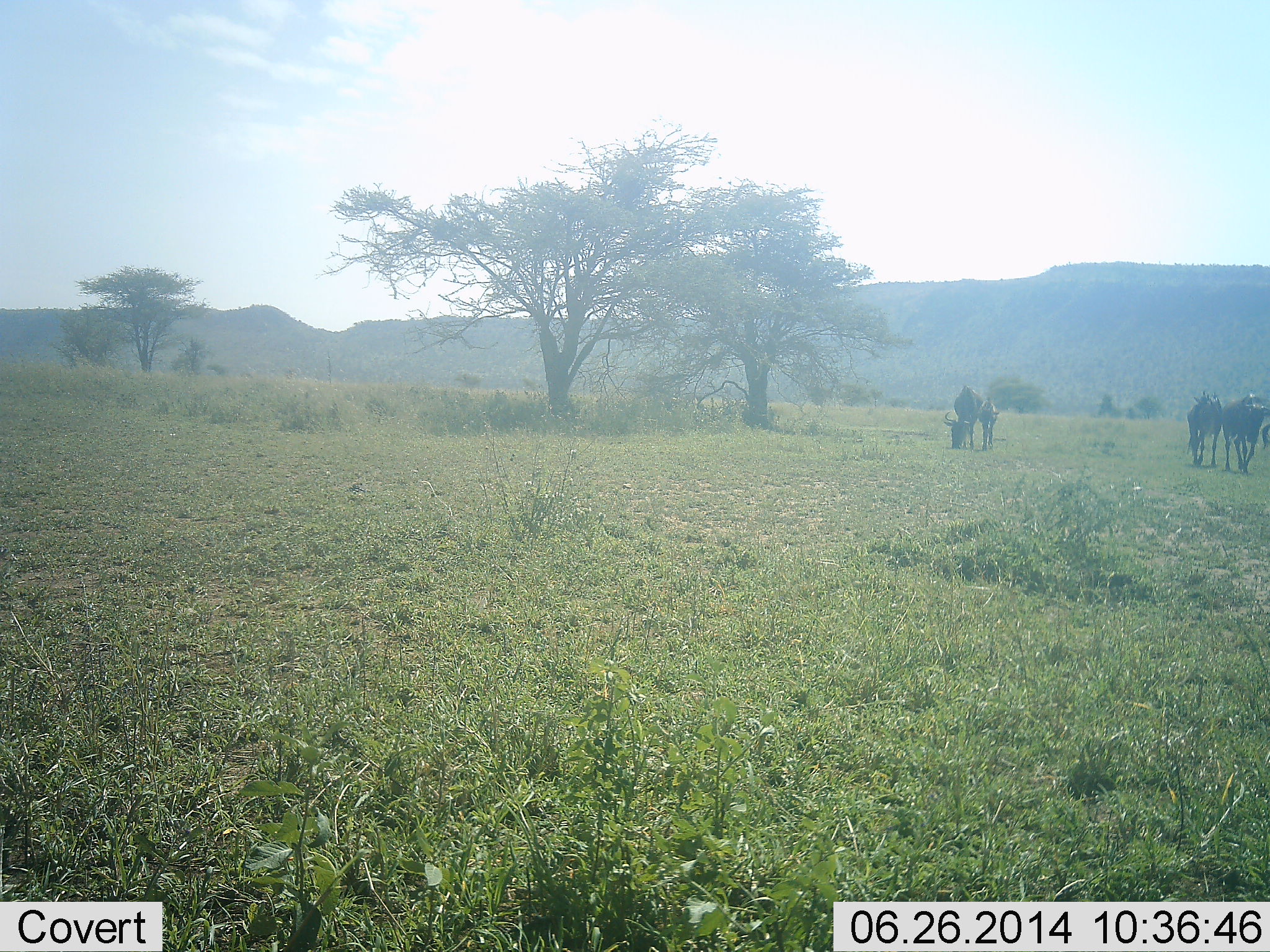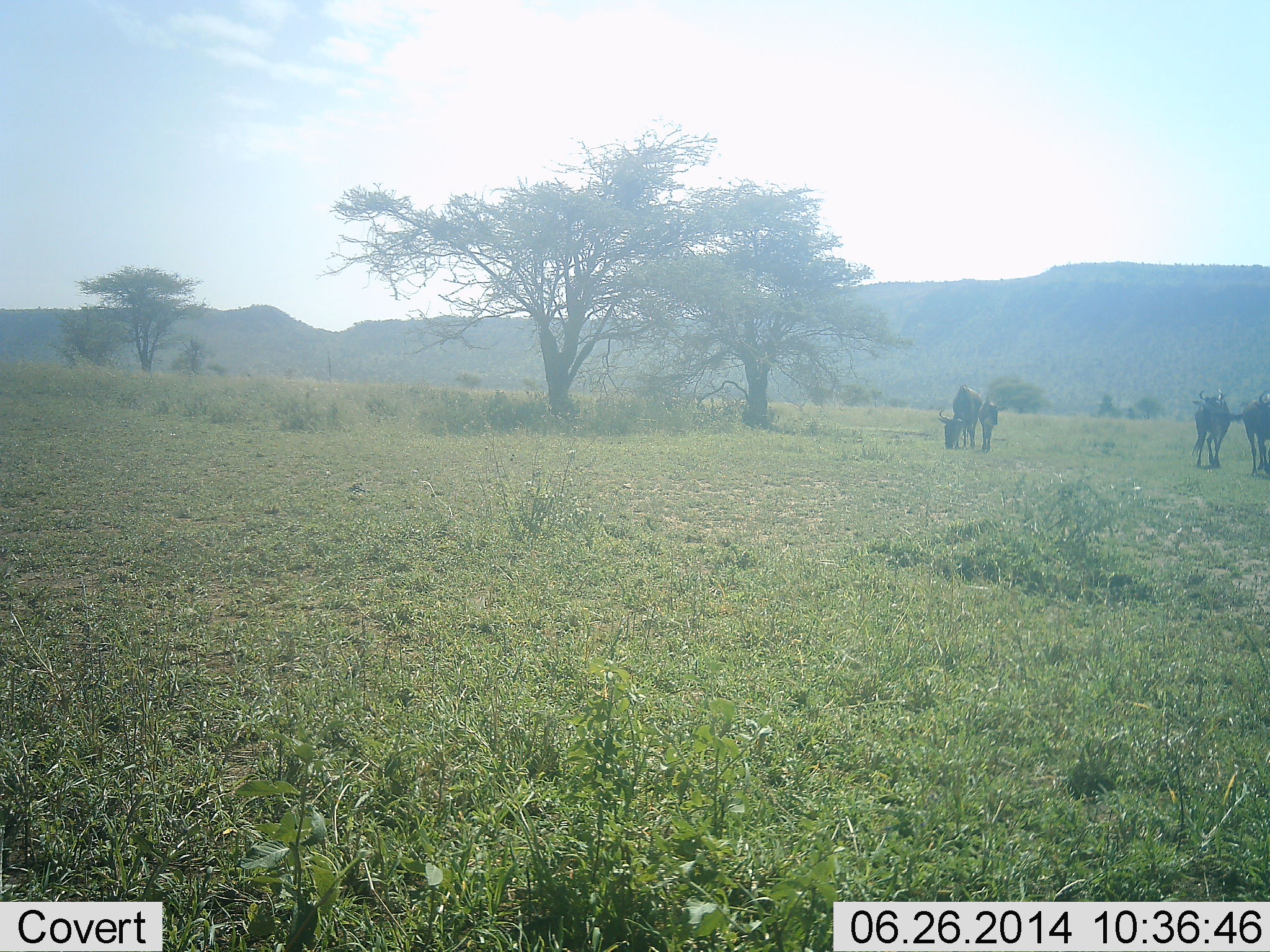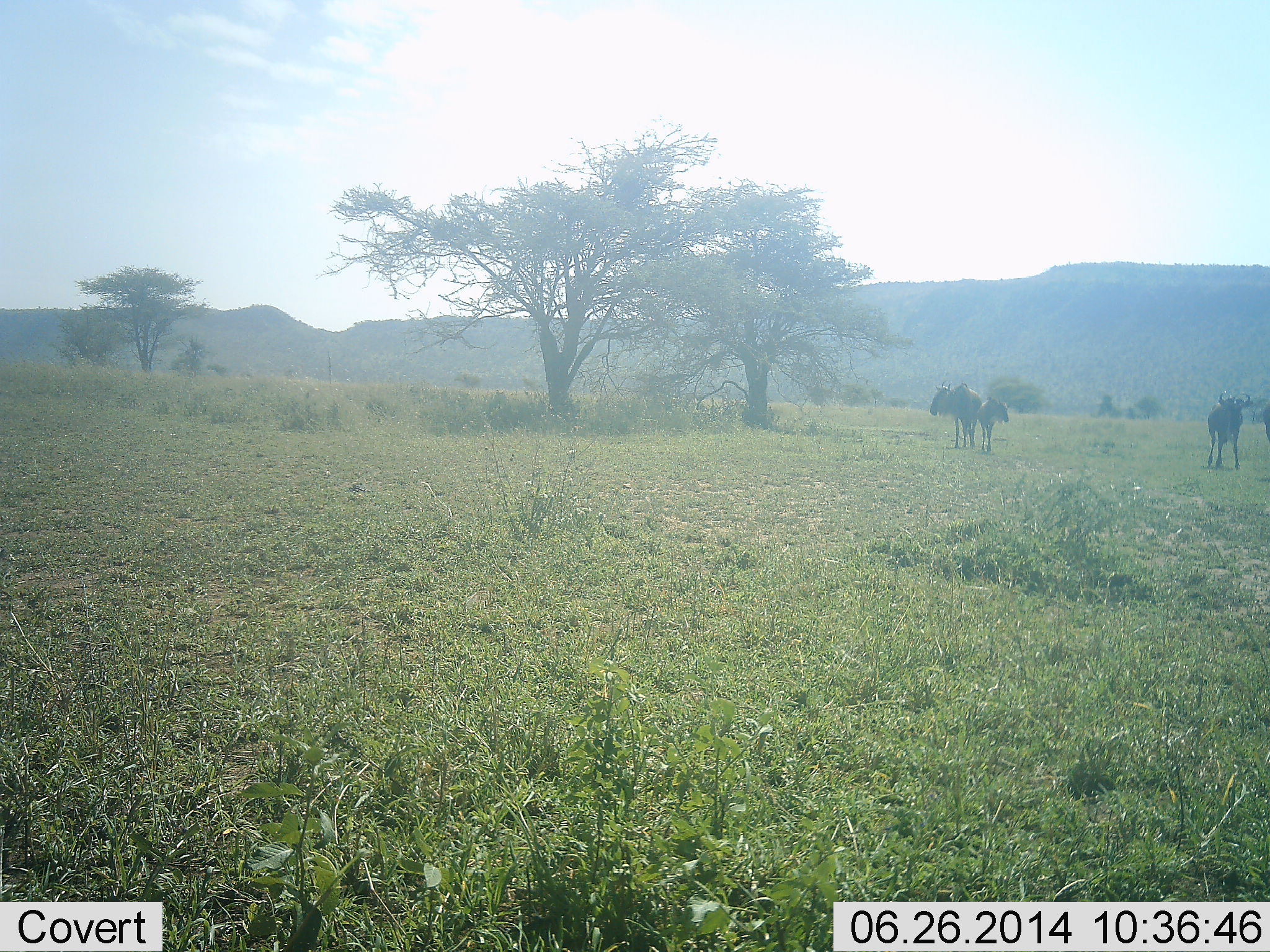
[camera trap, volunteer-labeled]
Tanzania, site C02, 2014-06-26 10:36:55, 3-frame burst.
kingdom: Animalia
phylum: Chordata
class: Mammalia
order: Artiodactyla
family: Bovidae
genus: Connochaetes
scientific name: Connochaetes taurinus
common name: blue wildebeest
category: wildebeest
Wildebeest (blue wildebeest) (Connochaetes taurinus), count 4. Behavior (volunteer vote fractions): standing 40%, resting 0%, moving 50%, interacting 0%. Young present (vote fraction): 40%. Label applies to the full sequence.